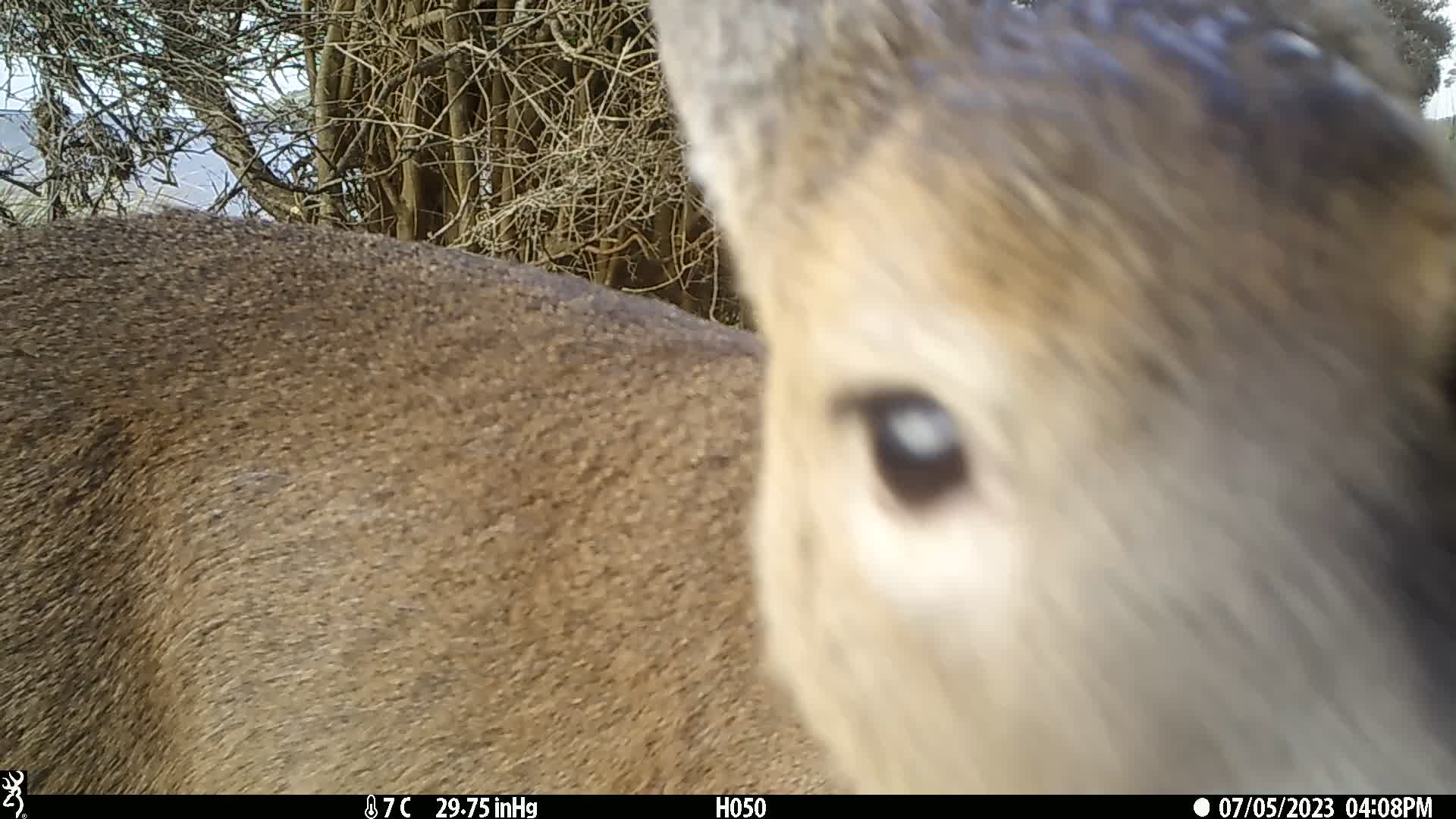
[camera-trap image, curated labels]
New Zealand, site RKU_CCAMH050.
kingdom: Animalia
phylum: Chordata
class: Mammalia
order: Artiodactyla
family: Cervidae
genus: Odocoileus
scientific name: Odocoileus virginianus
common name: white-tailed deer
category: white tailed deer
White tailed deer (white-tailed deer) (Odocoileus virginianus).